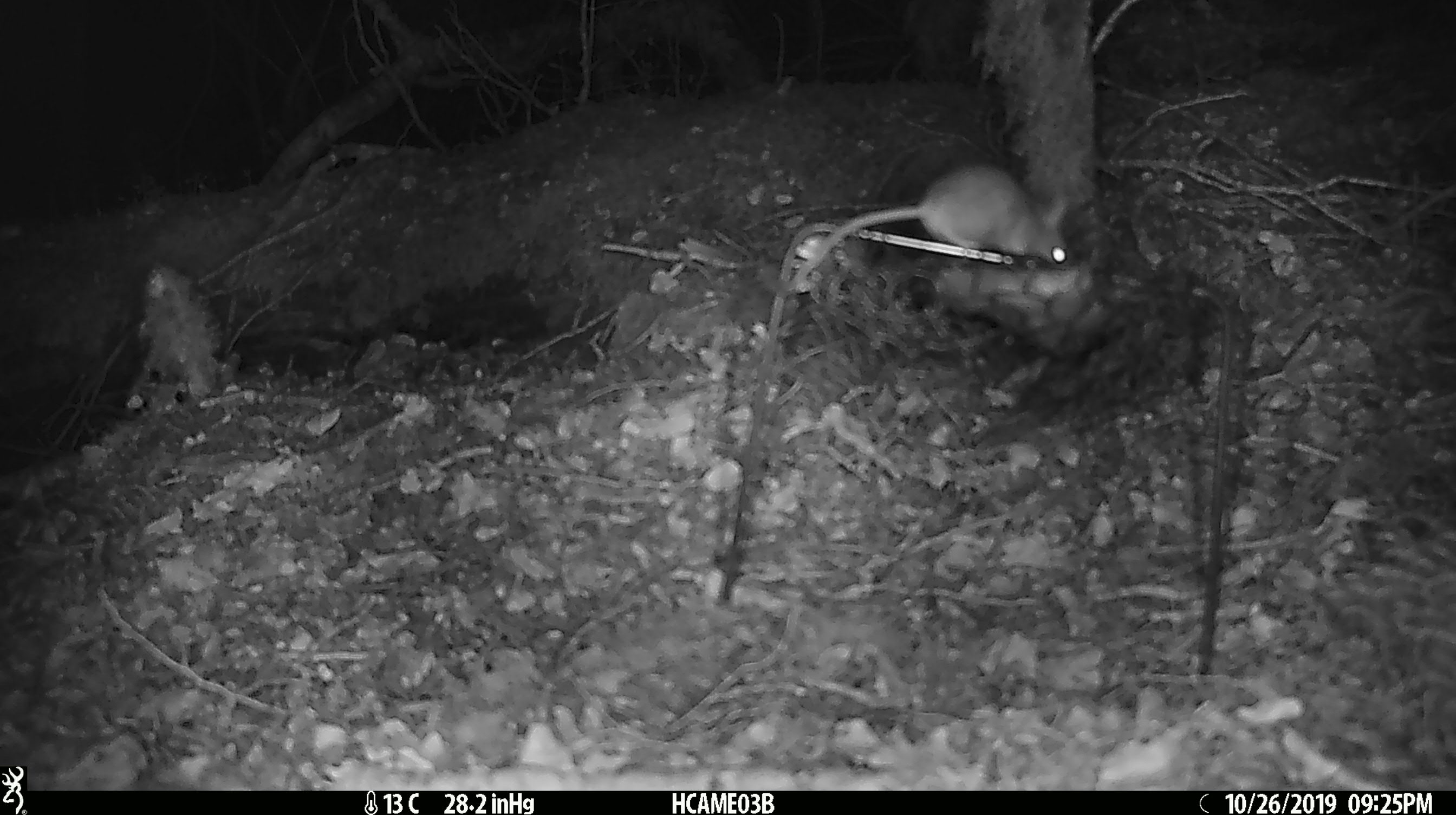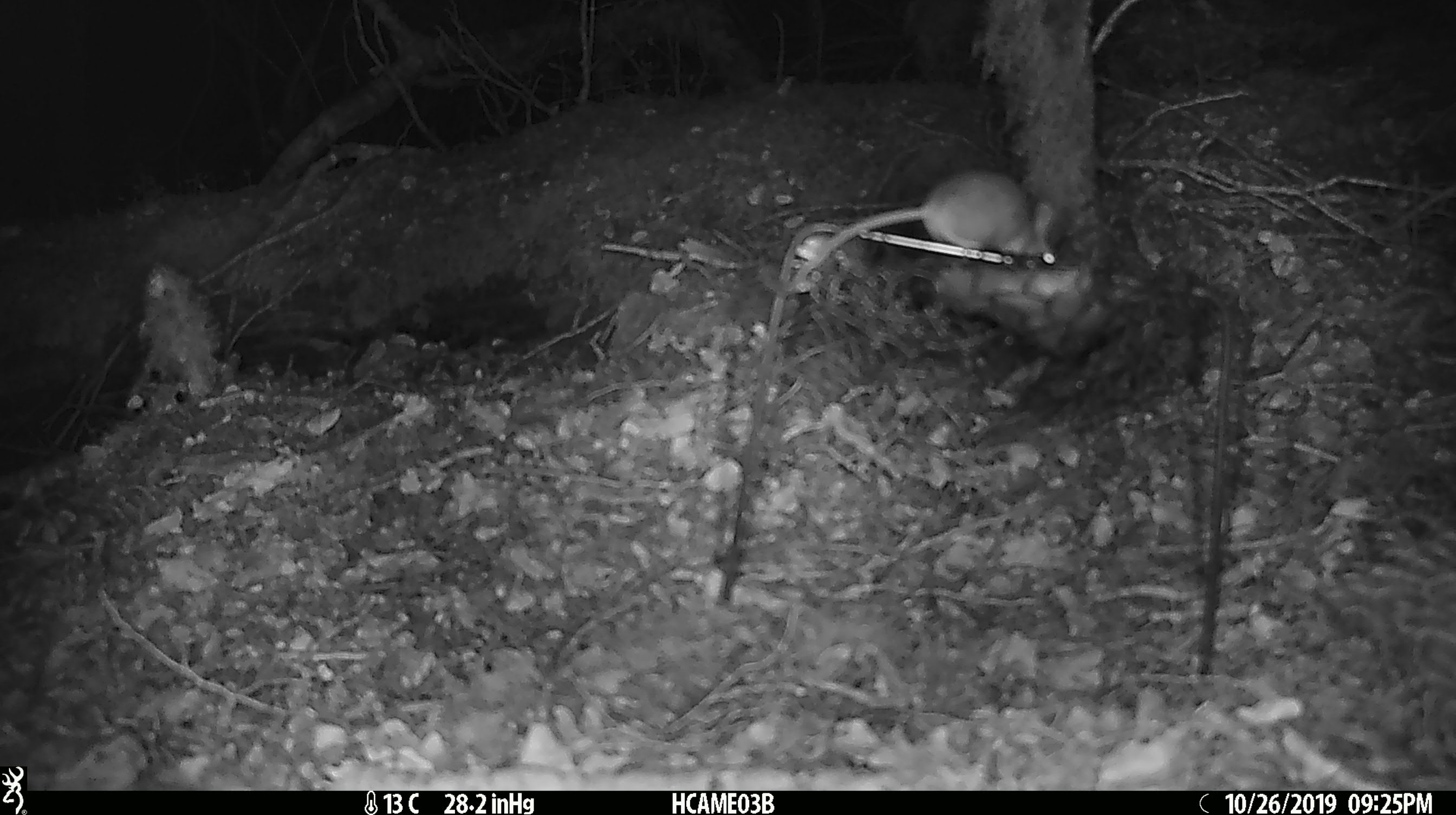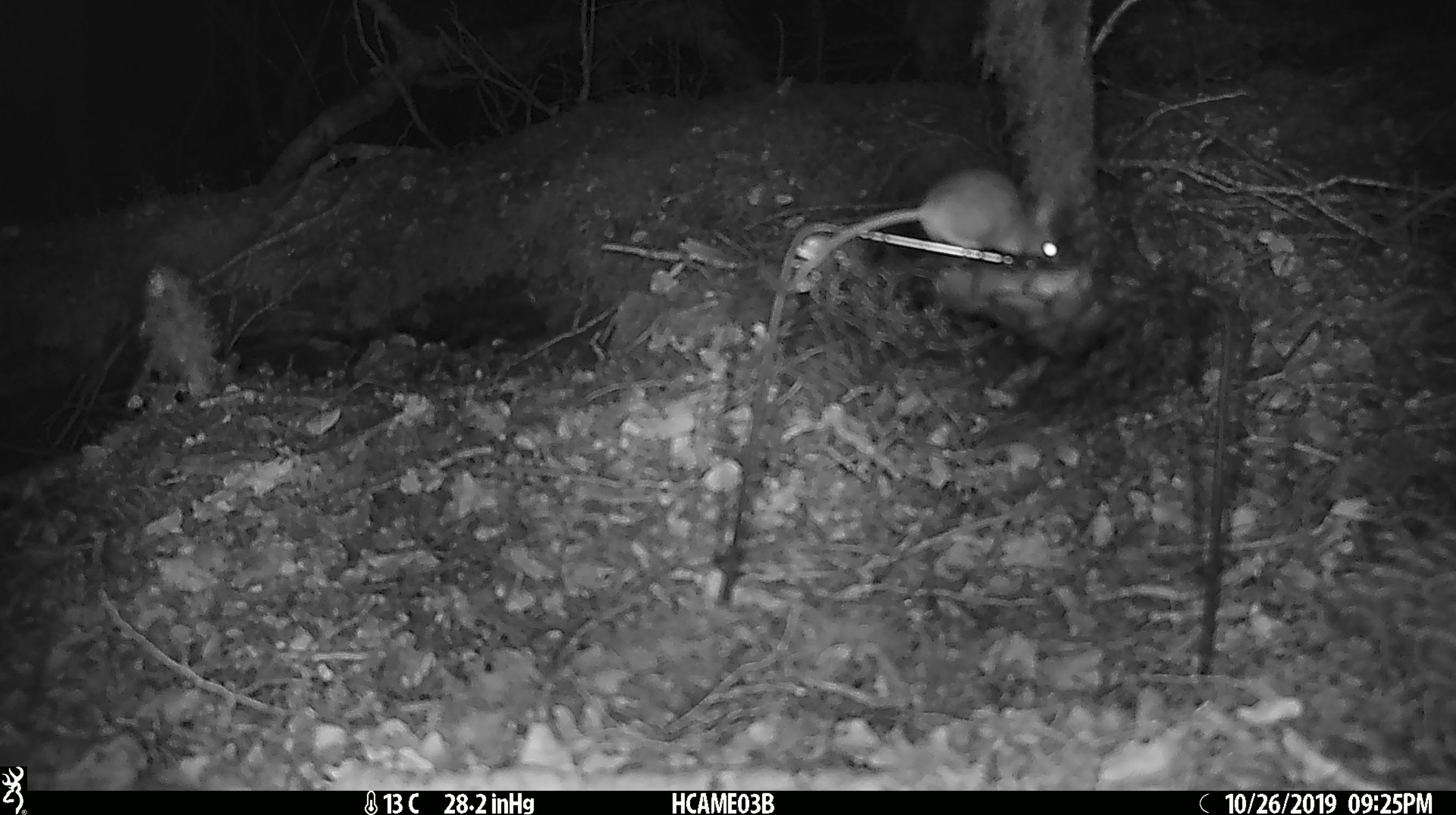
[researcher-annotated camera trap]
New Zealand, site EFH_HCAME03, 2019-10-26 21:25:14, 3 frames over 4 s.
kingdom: Animalia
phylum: Chordata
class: Mammalia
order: Rodentia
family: Muridae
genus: Mus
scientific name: Mus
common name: mouse